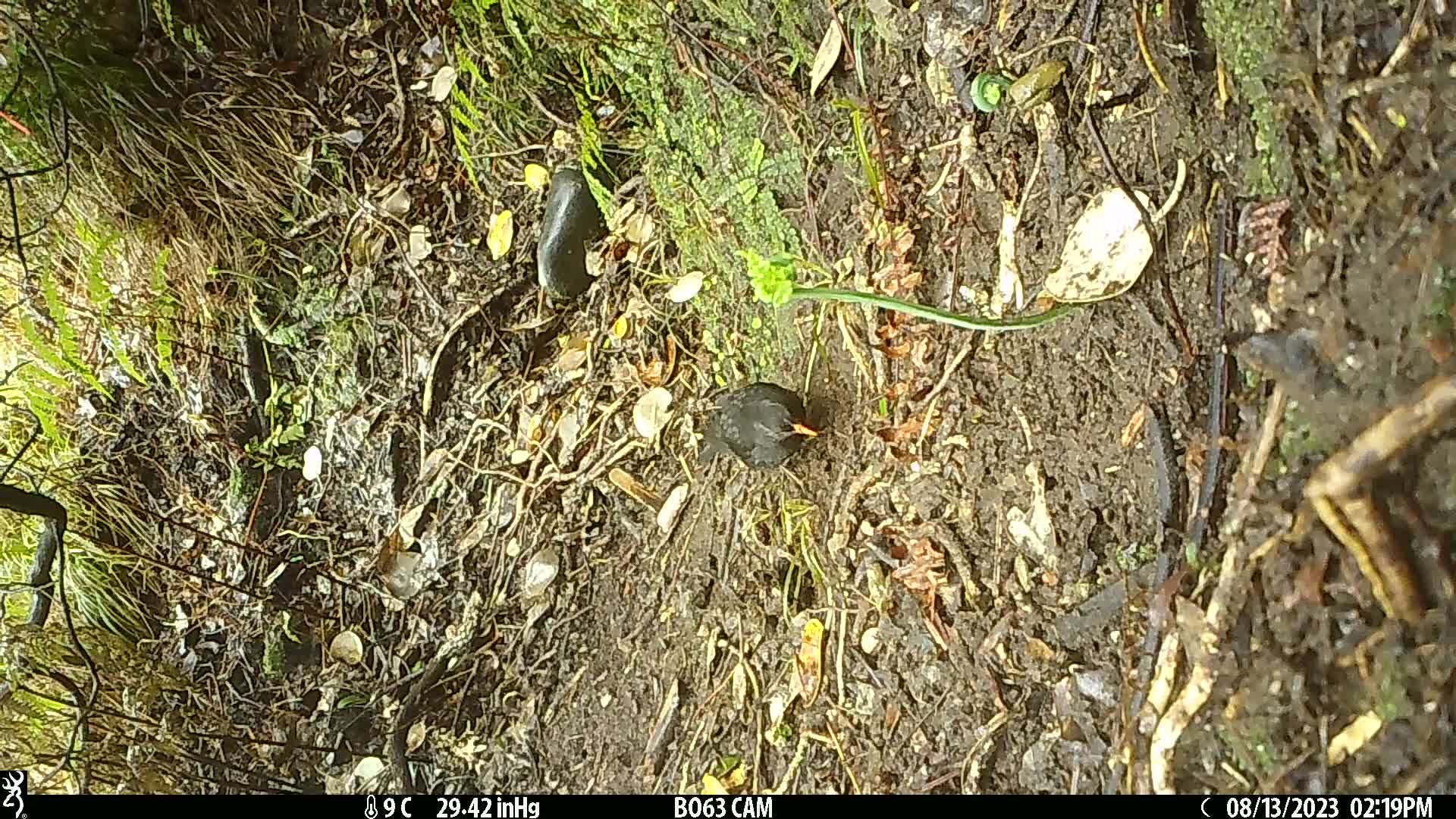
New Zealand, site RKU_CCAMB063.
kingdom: Animalia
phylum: Chordata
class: Aves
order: Passeriformes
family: Turdidae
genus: Turdus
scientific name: Turdus merula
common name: eurasian blackbird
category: blackbird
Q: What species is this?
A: Blackbird (eurasian blackbird) (Turdus merula).